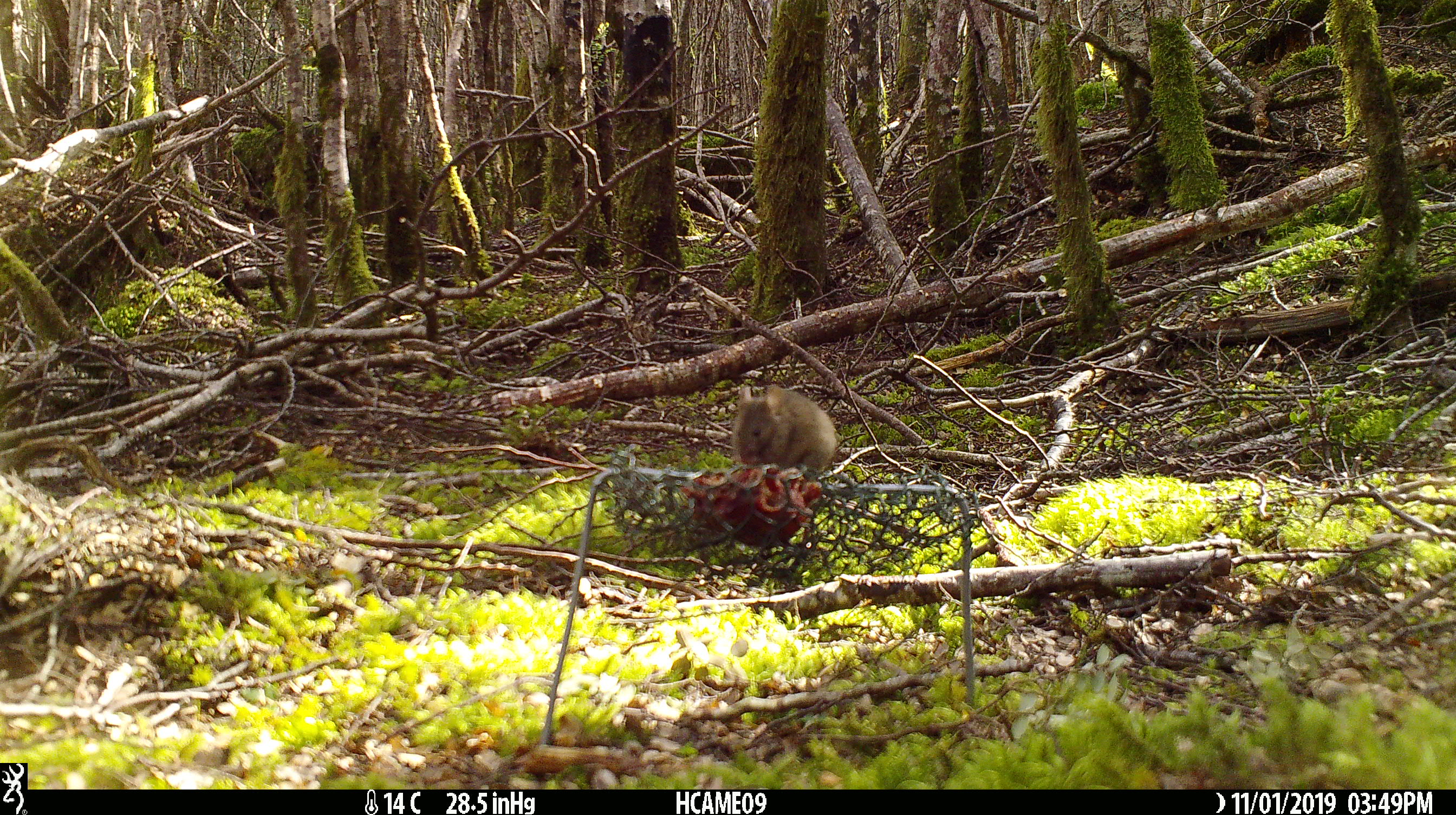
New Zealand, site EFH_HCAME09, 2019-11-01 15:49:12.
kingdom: Animalia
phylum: Chordata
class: Mammalia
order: Rodentia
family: Muridae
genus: Mus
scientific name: Mus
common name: mouse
Mouse (Mus).